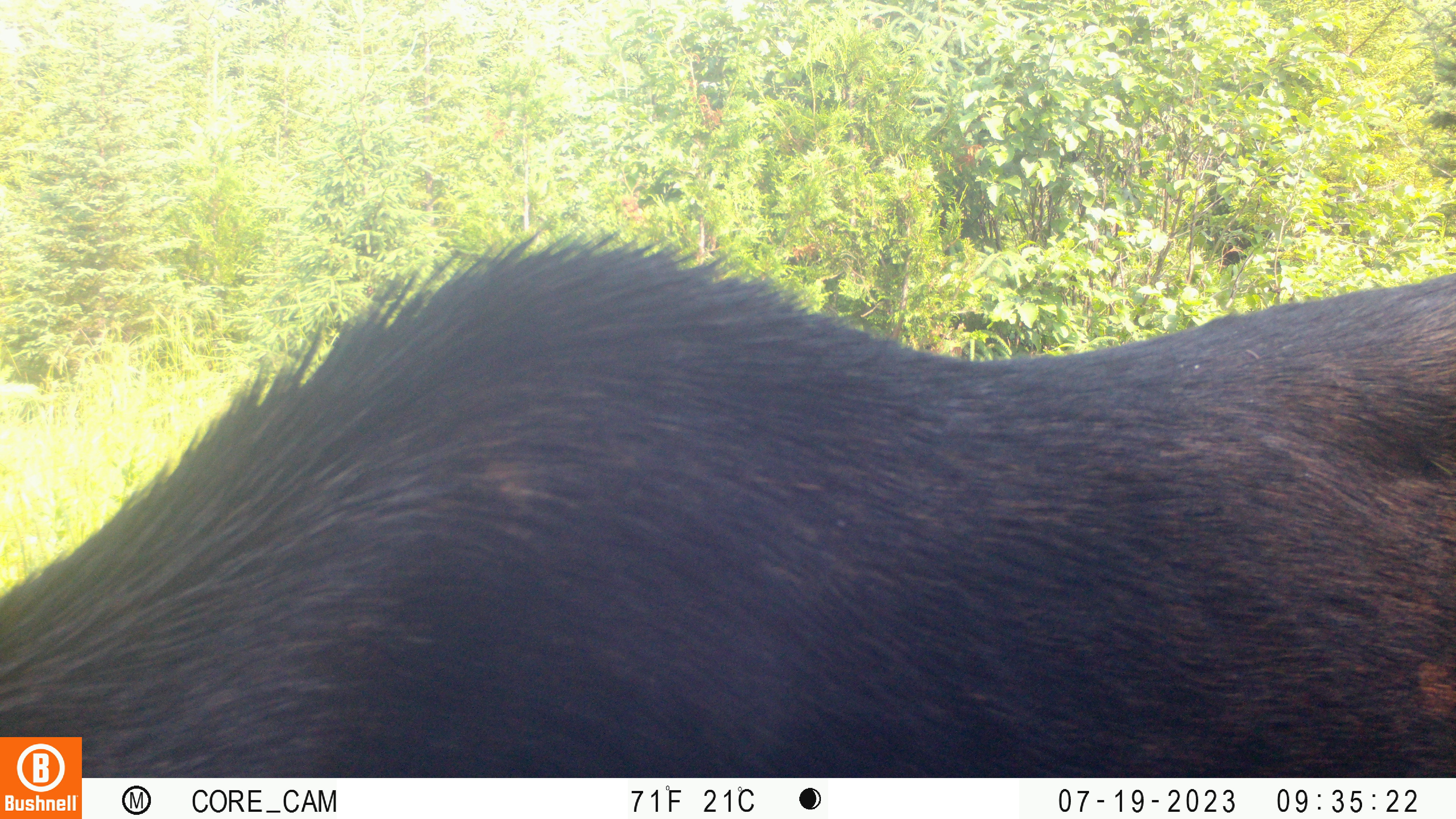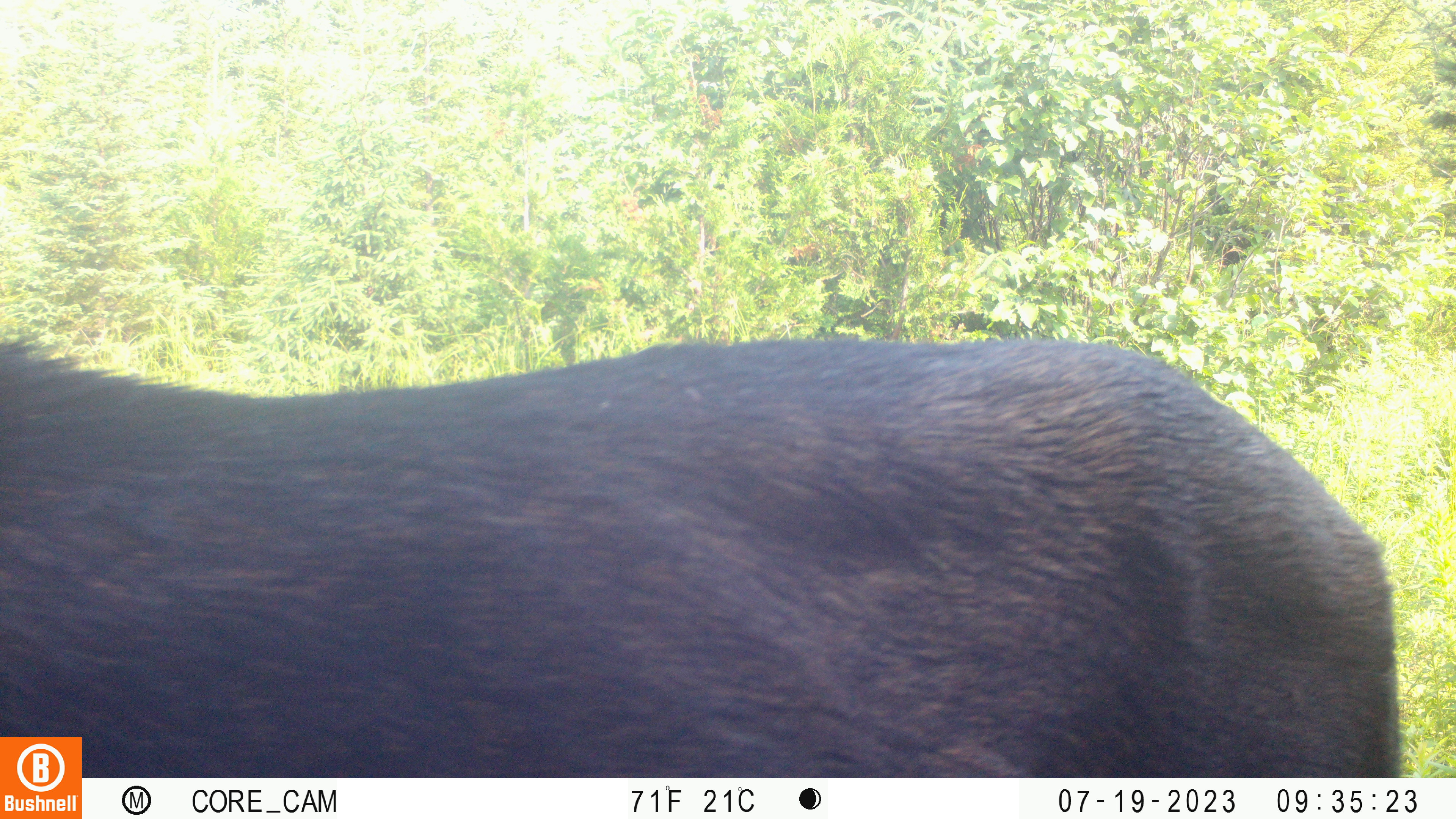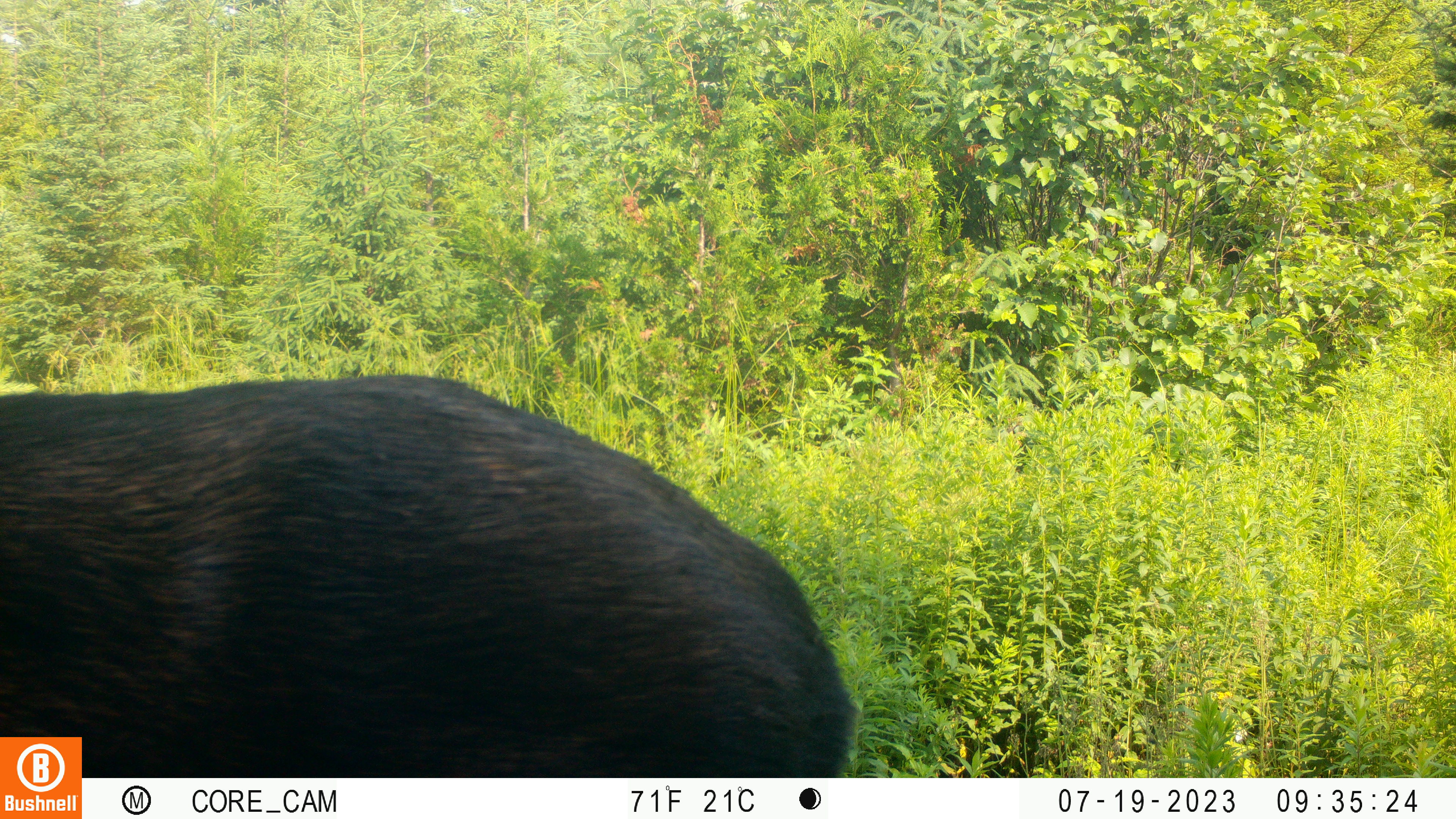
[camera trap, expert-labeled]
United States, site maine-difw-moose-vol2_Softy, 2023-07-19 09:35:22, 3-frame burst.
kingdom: Animalia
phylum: Chordata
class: Mammalia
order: Artiodactyla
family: Cervidae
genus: Alces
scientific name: Alces alces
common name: moose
Moose (Alces alces).